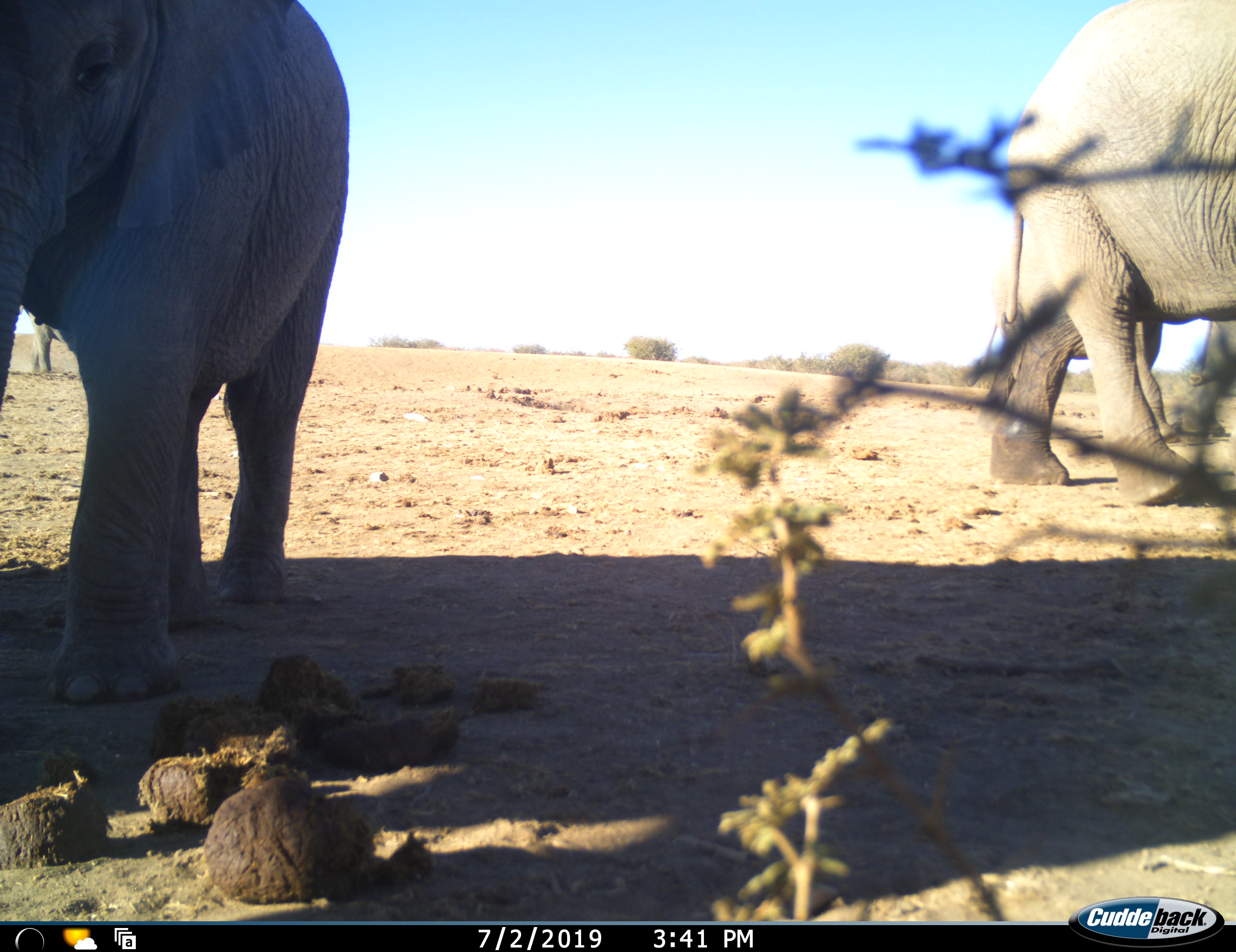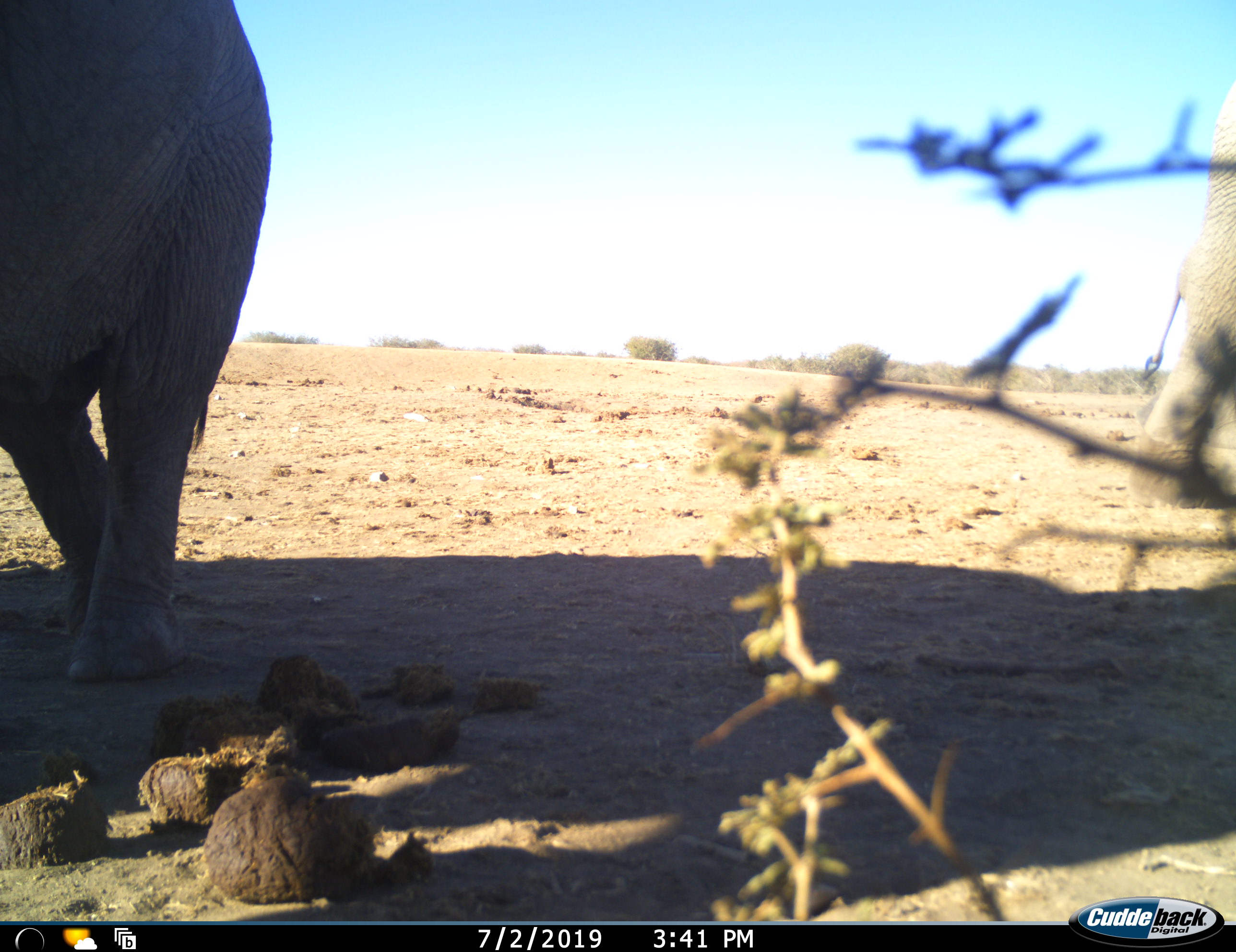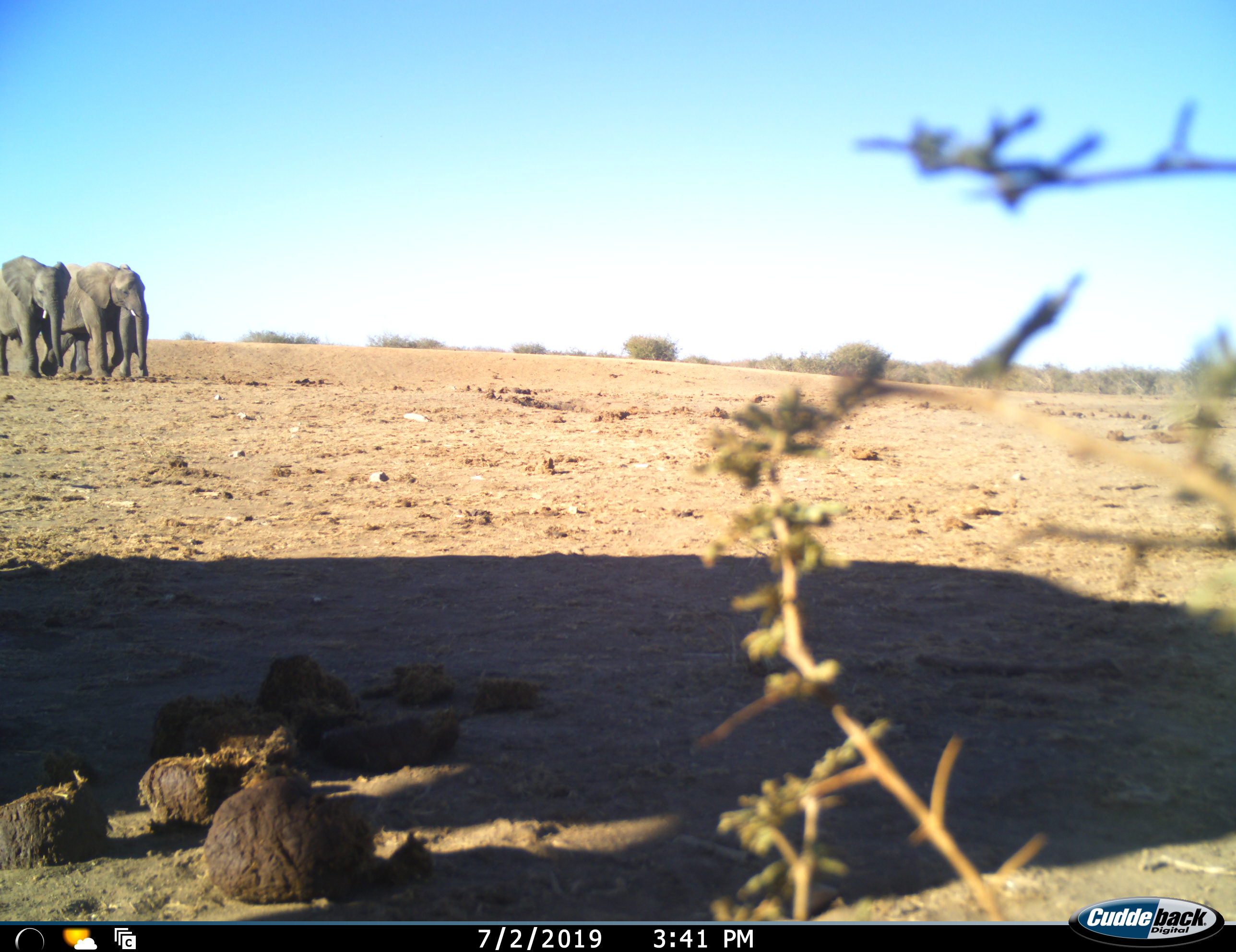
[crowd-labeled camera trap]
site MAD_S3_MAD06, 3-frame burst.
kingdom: Animalia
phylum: Chordata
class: Mammalia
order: Proboscidea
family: Elephantidae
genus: Loxodonta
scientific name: Loxodonta africana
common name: african bush elephant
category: elephant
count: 5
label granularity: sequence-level